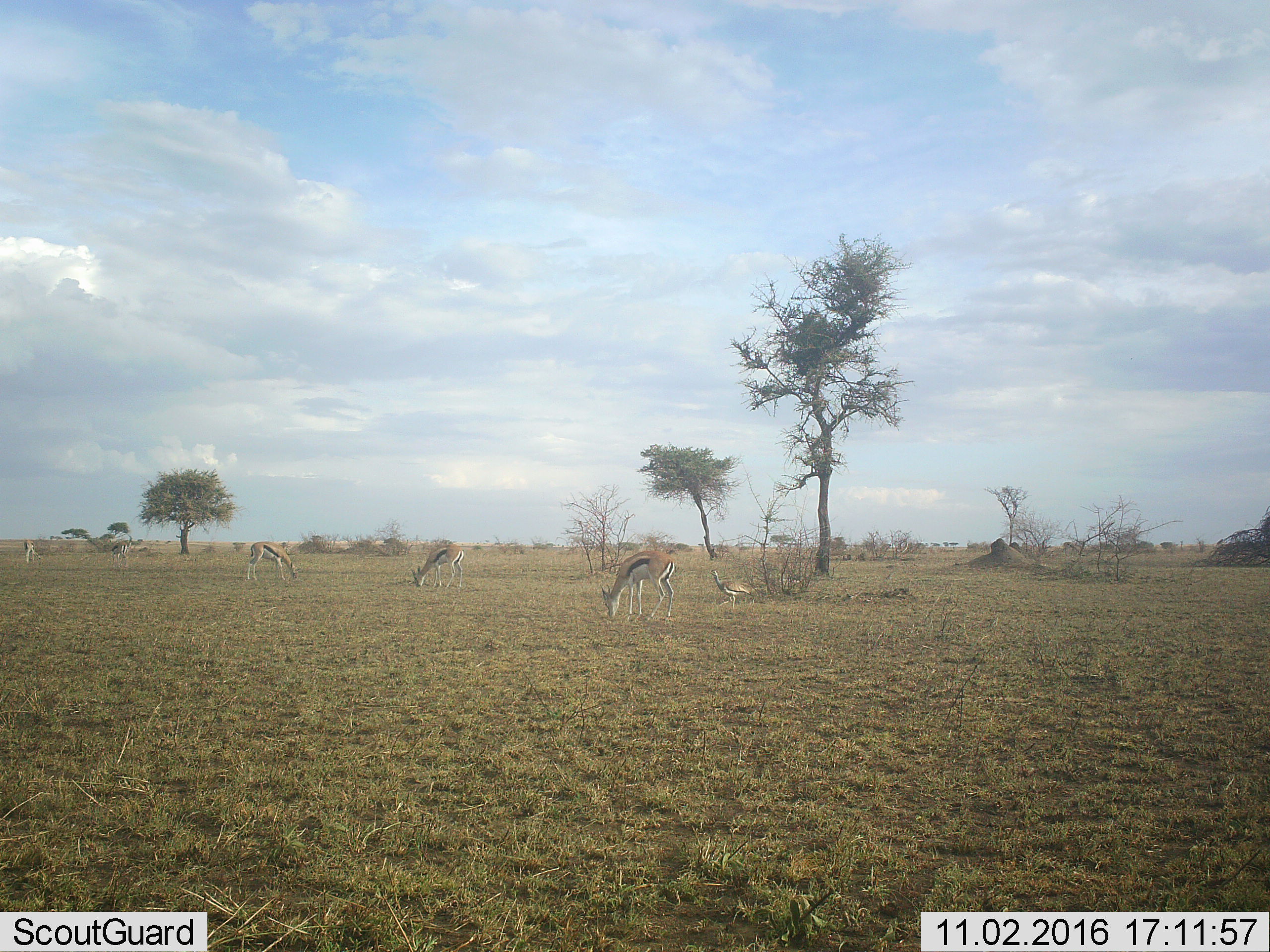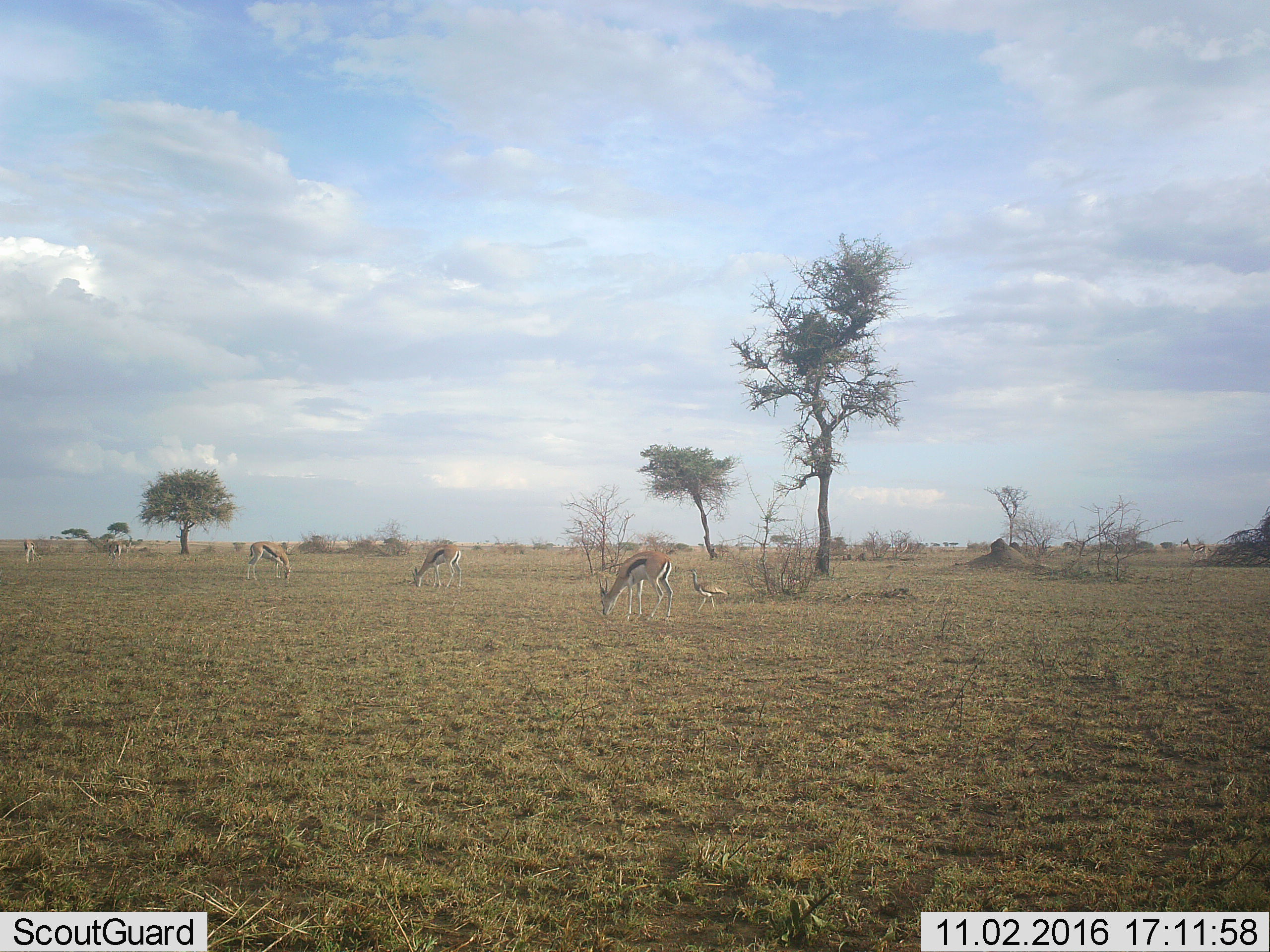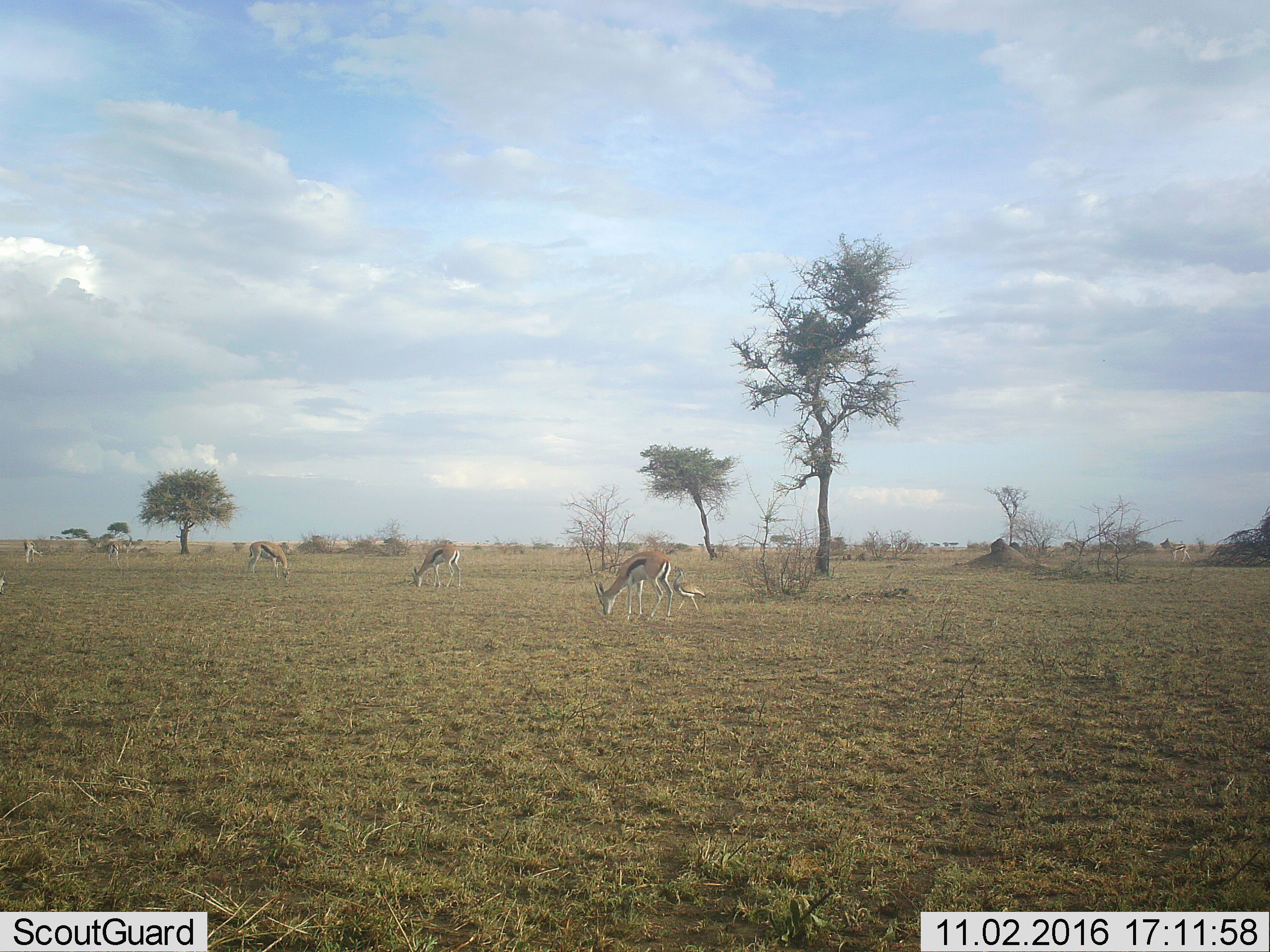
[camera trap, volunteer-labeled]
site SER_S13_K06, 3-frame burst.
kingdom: Animalia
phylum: Chordata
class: Aves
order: Otidiformes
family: Otididae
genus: Ardeotis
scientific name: Ardeotis kori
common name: kori bustard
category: bustardkori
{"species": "bustardkori (kori bustard) (Ardeotis kori)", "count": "1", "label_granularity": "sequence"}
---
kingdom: Animalia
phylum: Chordata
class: Mammalia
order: Artiodactyla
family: Bovidae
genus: Eudorcas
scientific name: Eudorcas thomsonii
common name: thomson's gazelle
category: gazellethomsons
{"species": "gazellethomsons (thomson's gazelle) (Eudorcas thomsonii)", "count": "5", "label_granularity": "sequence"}